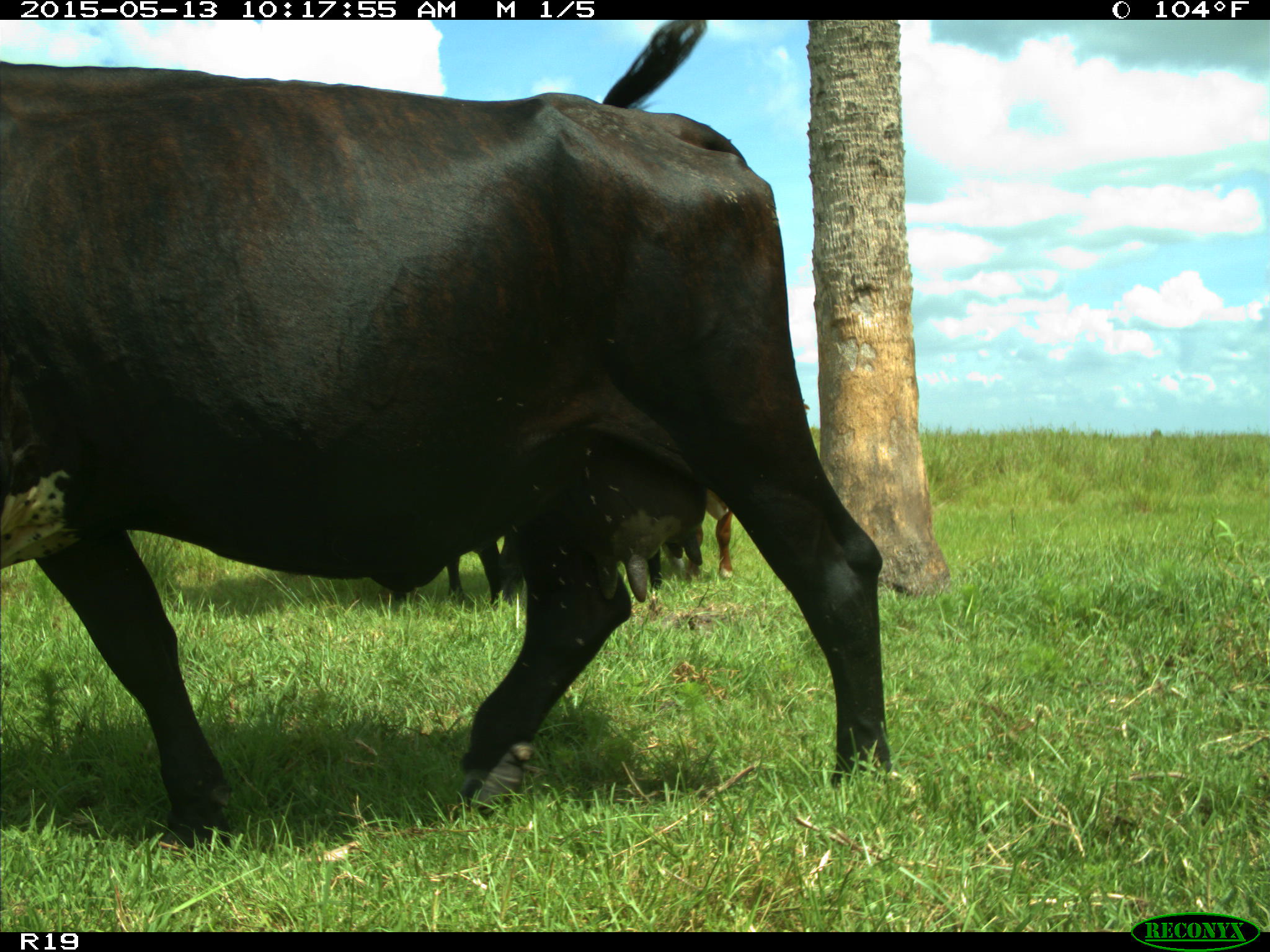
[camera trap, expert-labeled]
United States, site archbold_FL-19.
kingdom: Animalia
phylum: Chordata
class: Mammalia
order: Artiodactyla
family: Bovidae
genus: Bos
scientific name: Bos taurus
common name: domestic cow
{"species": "Bos taurus (domestic cow)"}